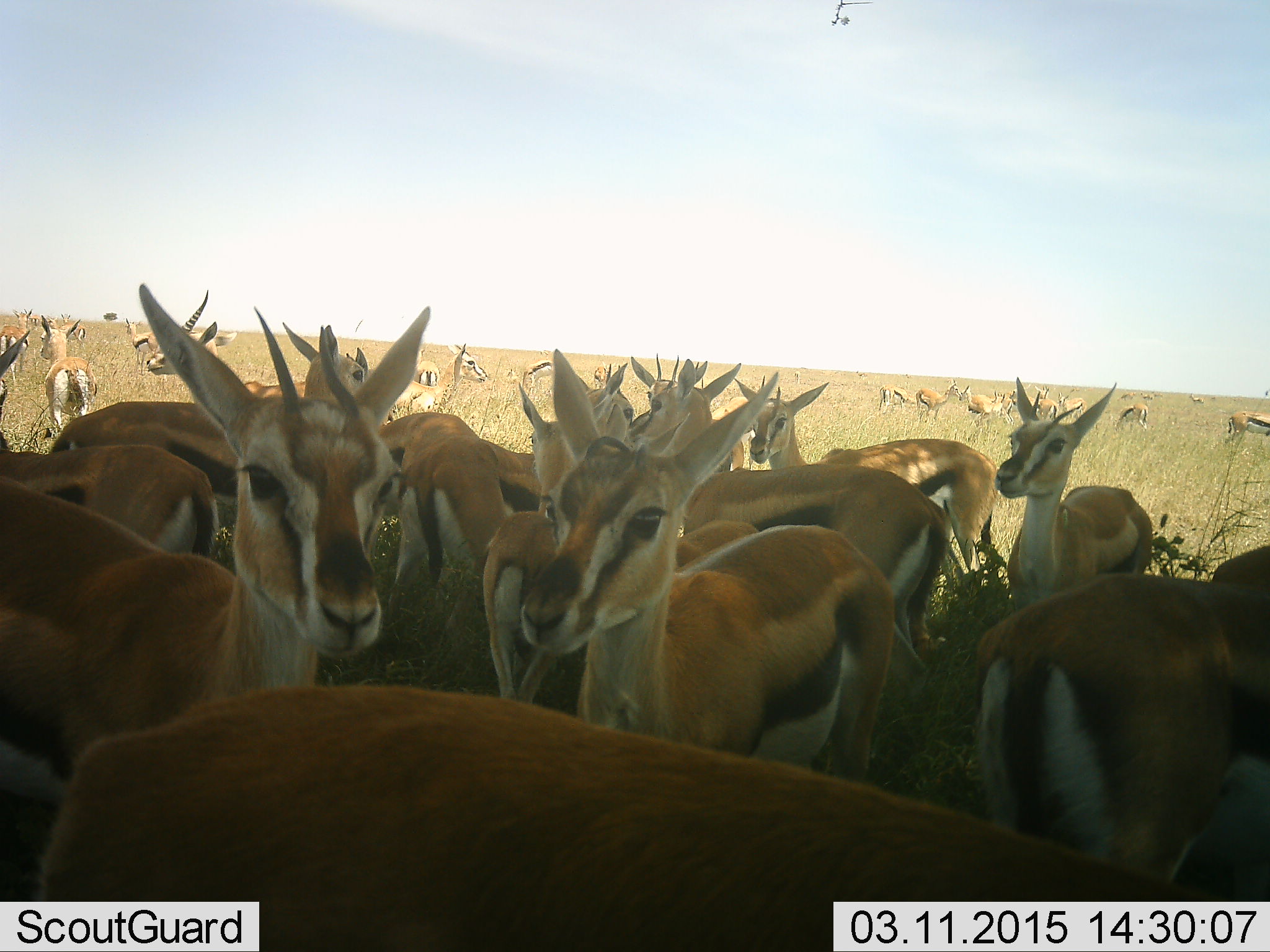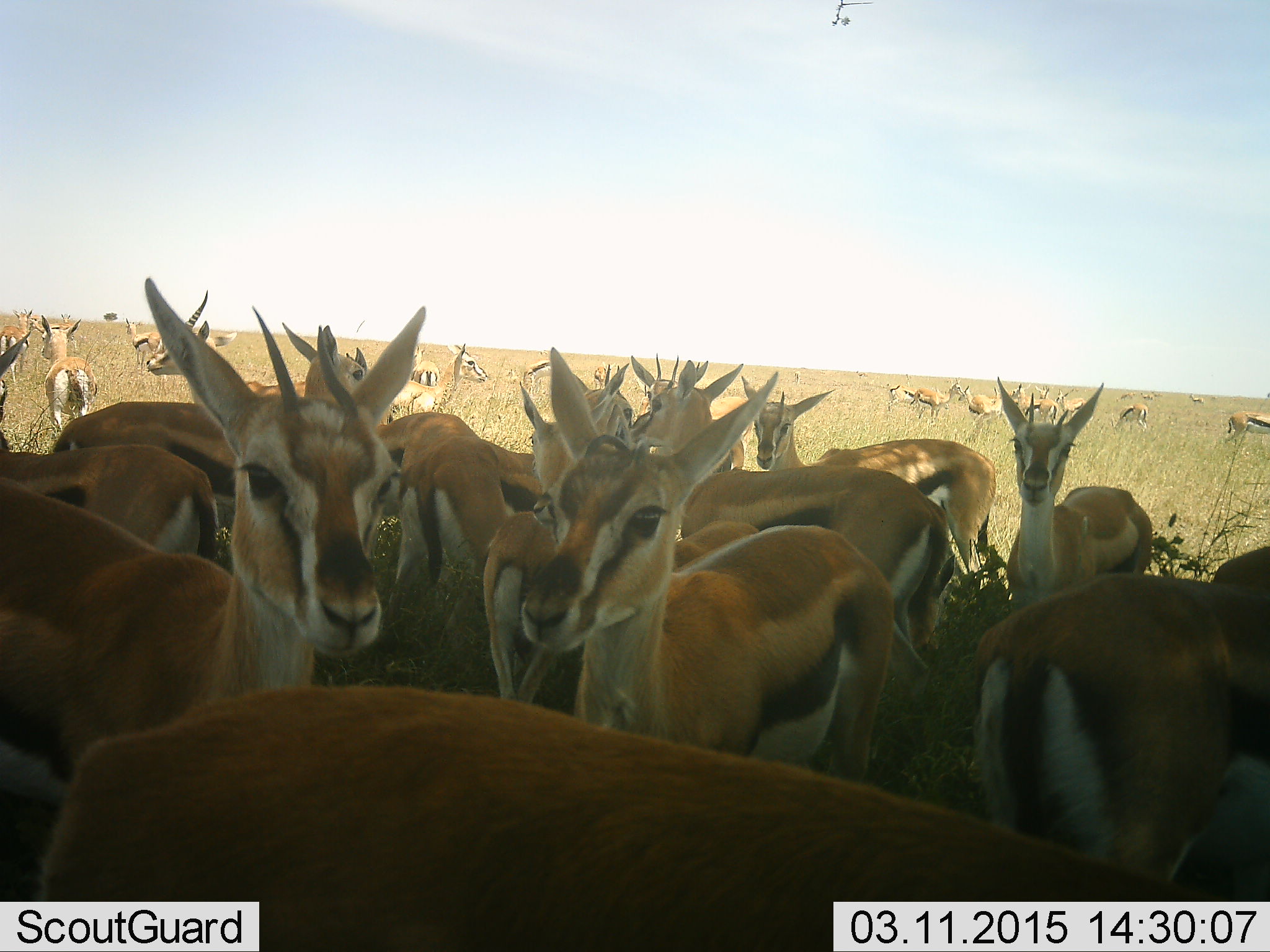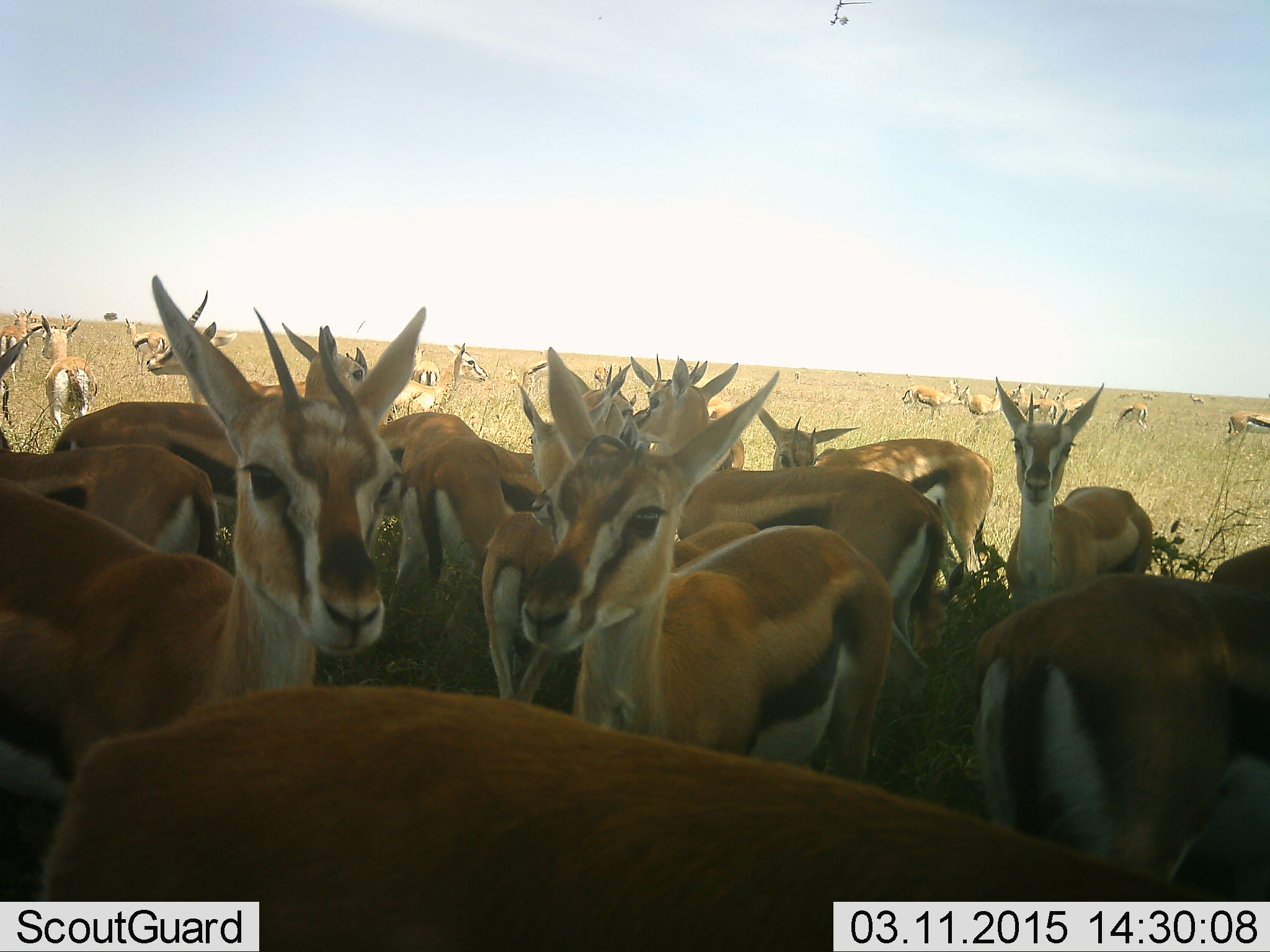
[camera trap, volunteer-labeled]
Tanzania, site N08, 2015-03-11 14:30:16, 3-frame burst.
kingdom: Animalia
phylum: Chordata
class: Mammalia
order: Artiodactyla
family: Bovidae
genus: Eudorcas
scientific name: Eudorcas thomsonii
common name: thomson's gazelle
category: gazellethomsons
Gazellethomsons (thomson's gazelle) (Eudorcas thomsonii), count 11-50. Behavior (volunteer vote fractions): standing 100%, resting 10%, moving 50%, interacting 40%. Young present (vote fraction): 0%. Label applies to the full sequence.